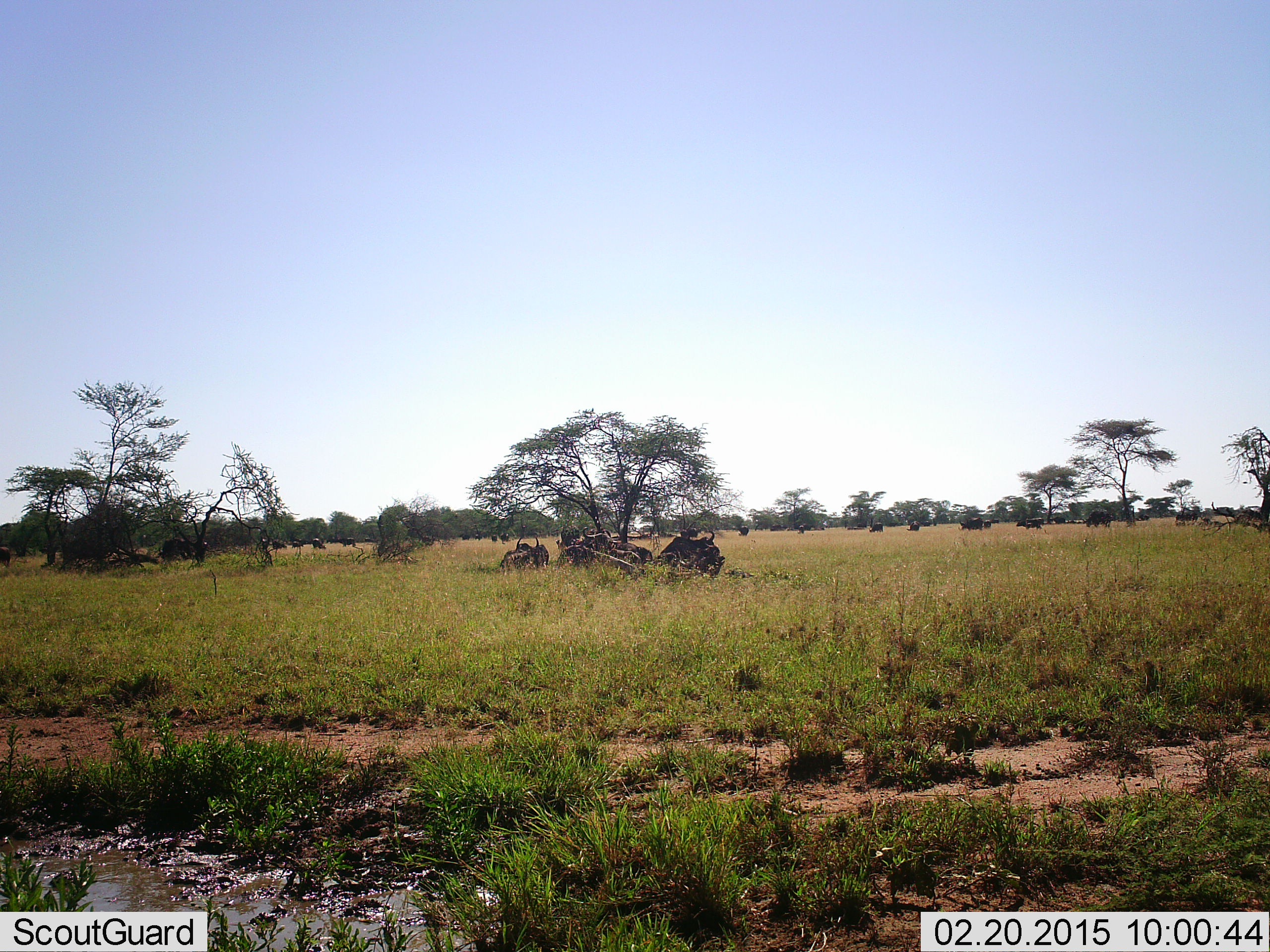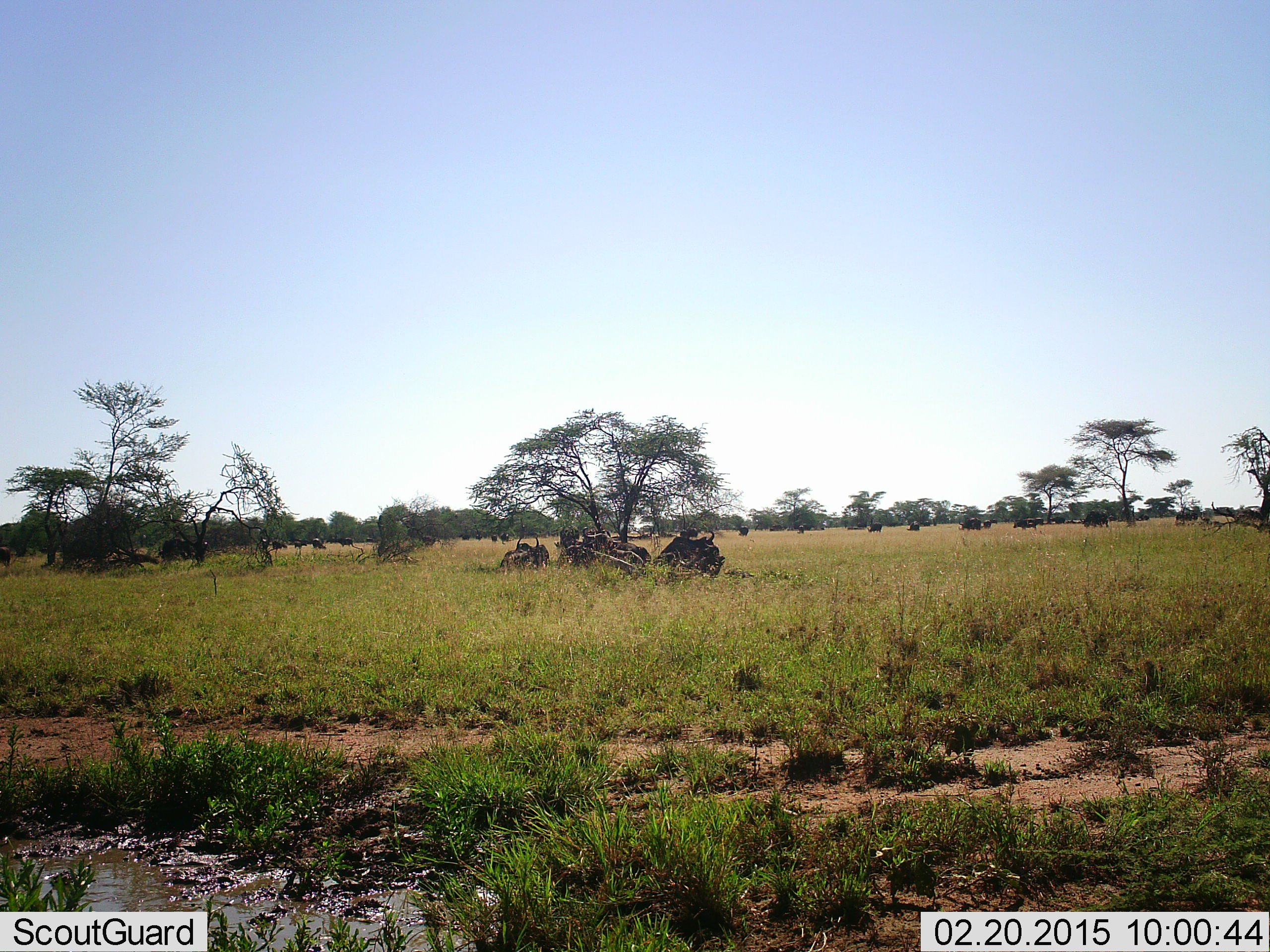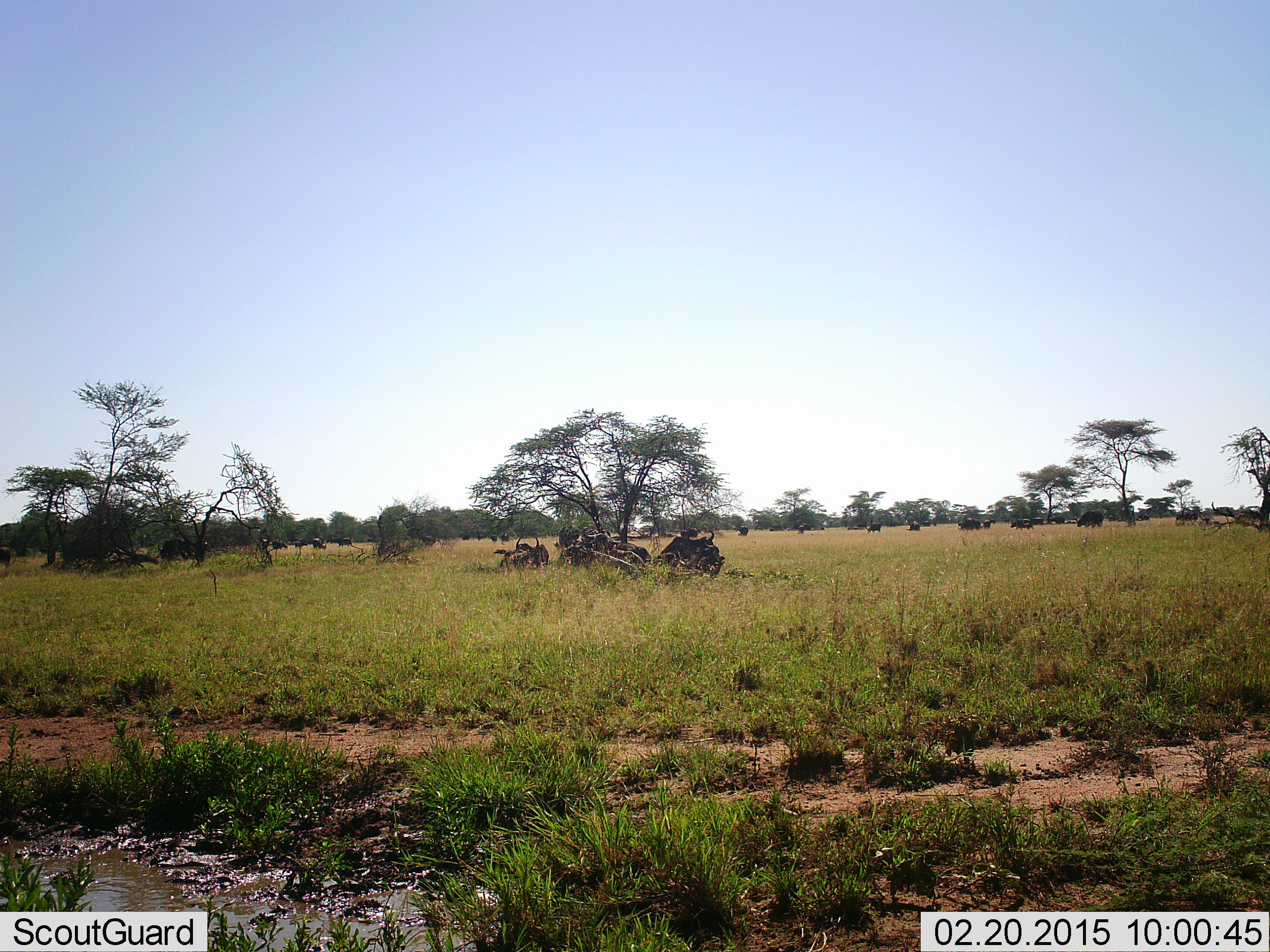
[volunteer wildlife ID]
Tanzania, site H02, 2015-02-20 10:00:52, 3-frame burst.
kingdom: Animalia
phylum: Chordata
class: Mammalia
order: Artiodactyla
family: Bovidae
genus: Connochaetes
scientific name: Connochaetes taurinus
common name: blue wildebeest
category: wildebeest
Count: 11-50.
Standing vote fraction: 55%.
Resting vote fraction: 91%.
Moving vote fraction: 36%.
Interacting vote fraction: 0%.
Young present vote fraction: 0%.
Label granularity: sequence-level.